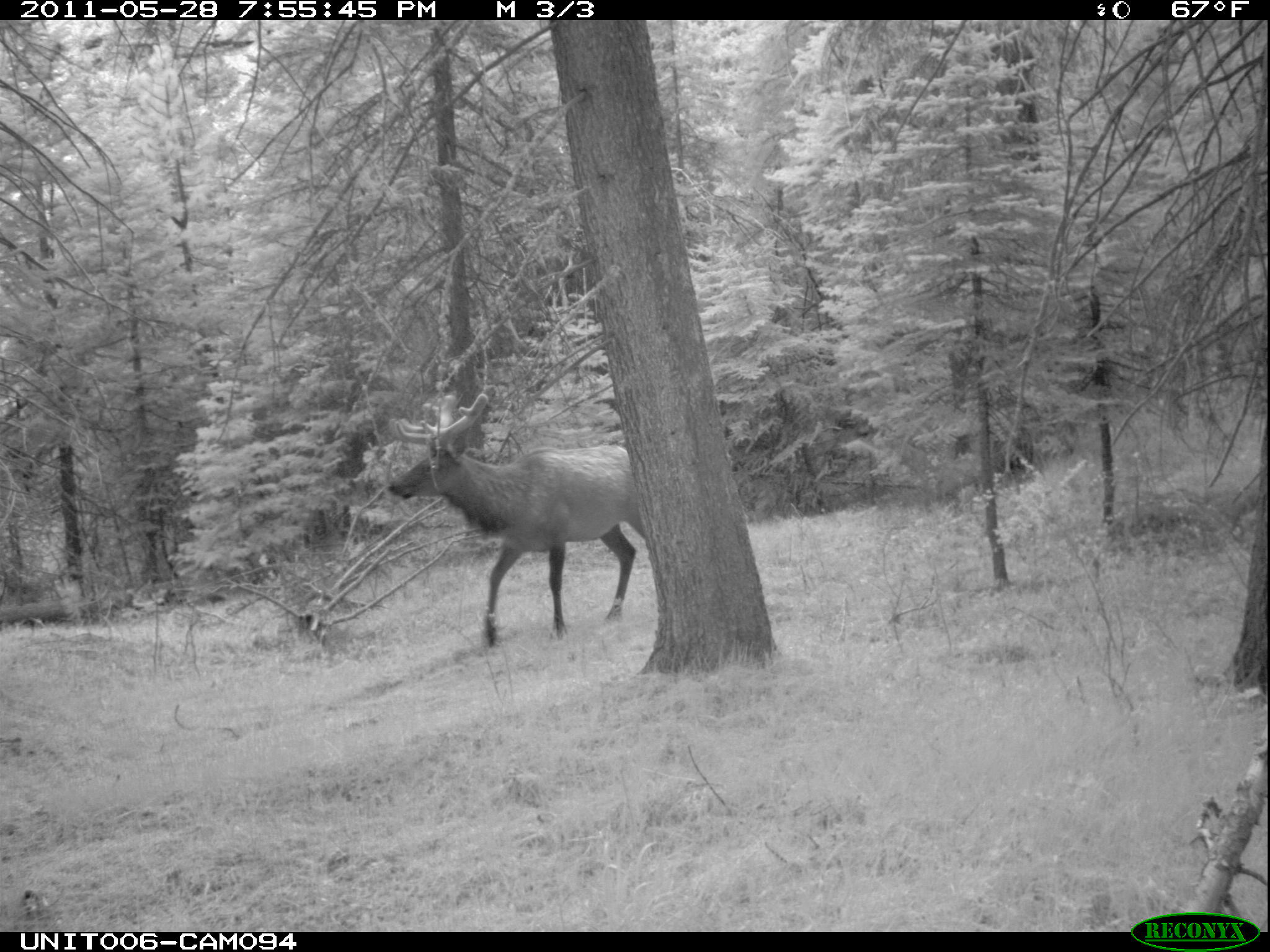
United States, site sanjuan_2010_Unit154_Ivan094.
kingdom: Animalia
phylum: Chordata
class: Mammalia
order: Artiodactyla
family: Cervidae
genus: Cervus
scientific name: Cervus elaphus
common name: red deer